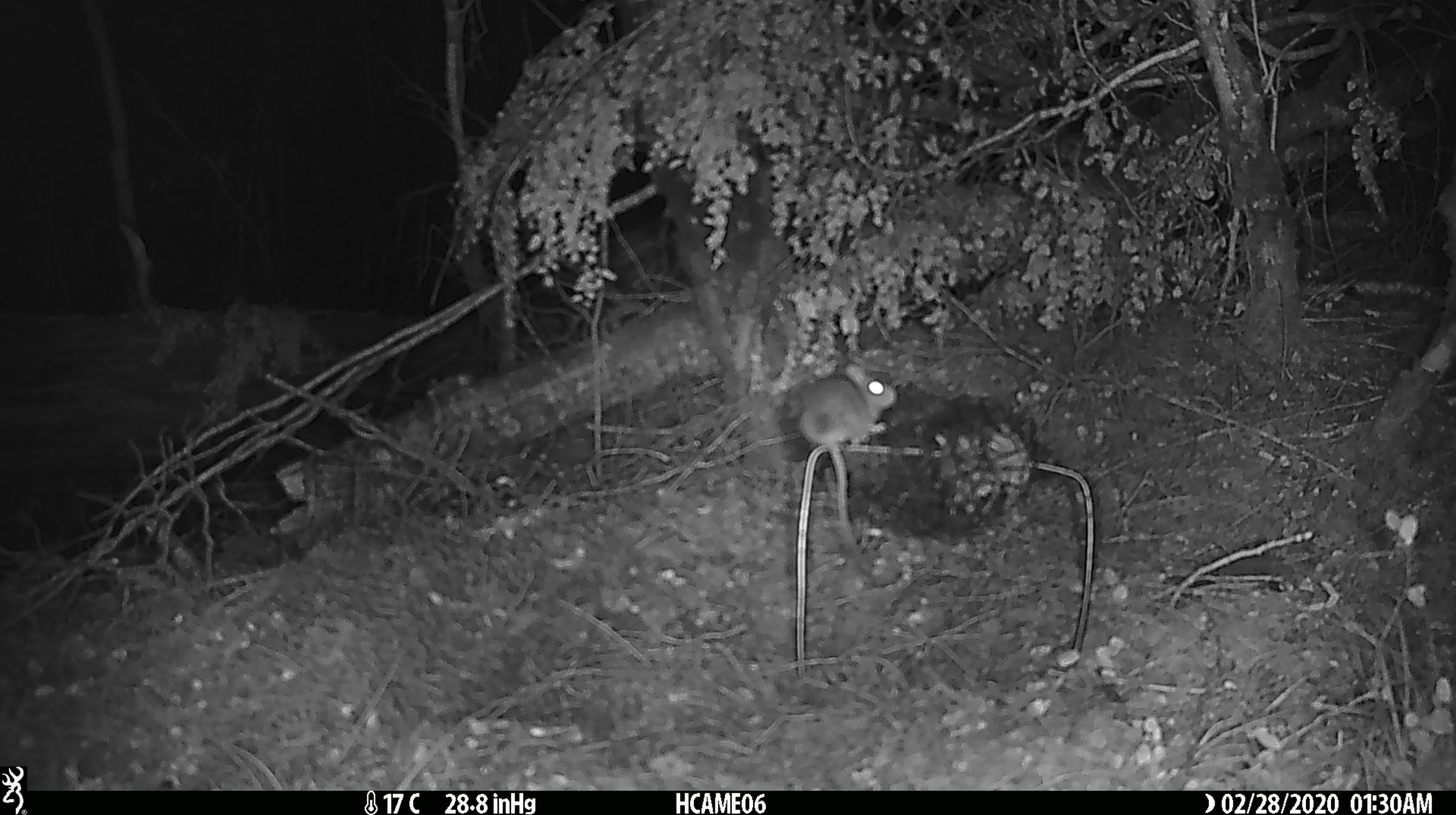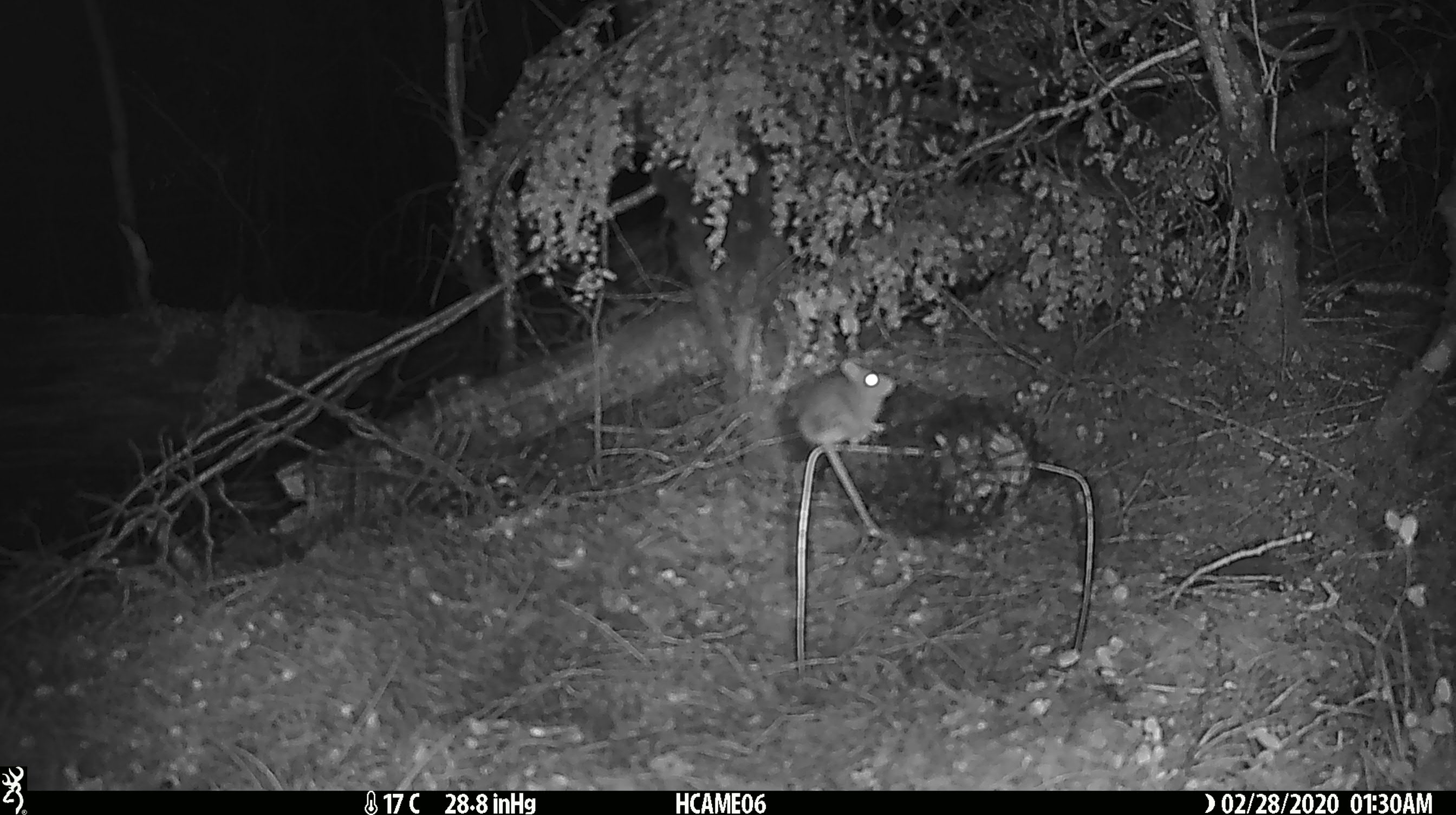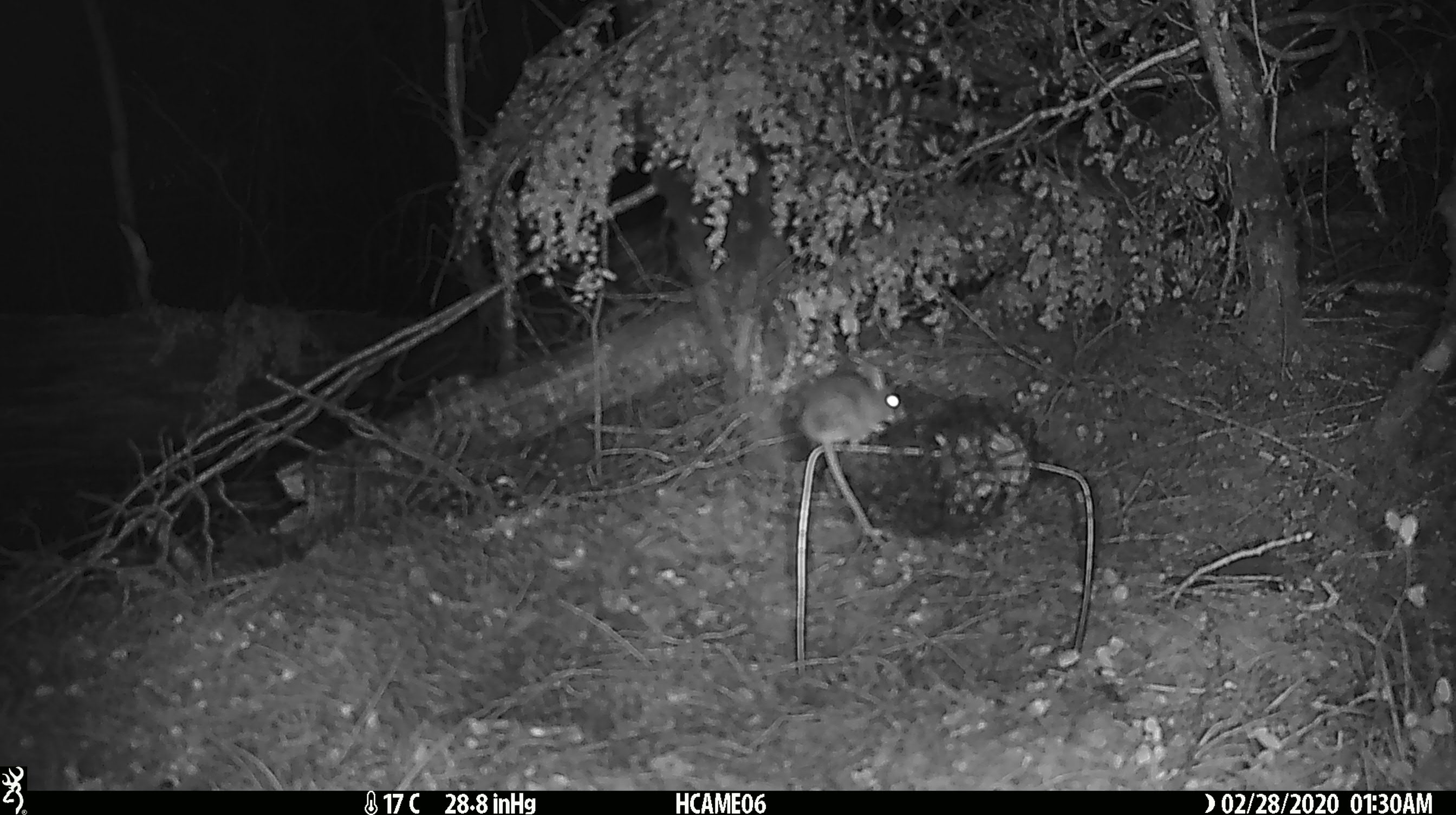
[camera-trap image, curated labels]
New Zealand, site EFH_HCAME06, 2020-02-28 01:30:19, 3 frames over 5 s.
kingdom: Animalia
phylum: Chordata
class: Mammalia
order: Rodentia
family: Muridae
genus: Mus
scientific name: Mus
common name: mouse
Mouse (Mus).